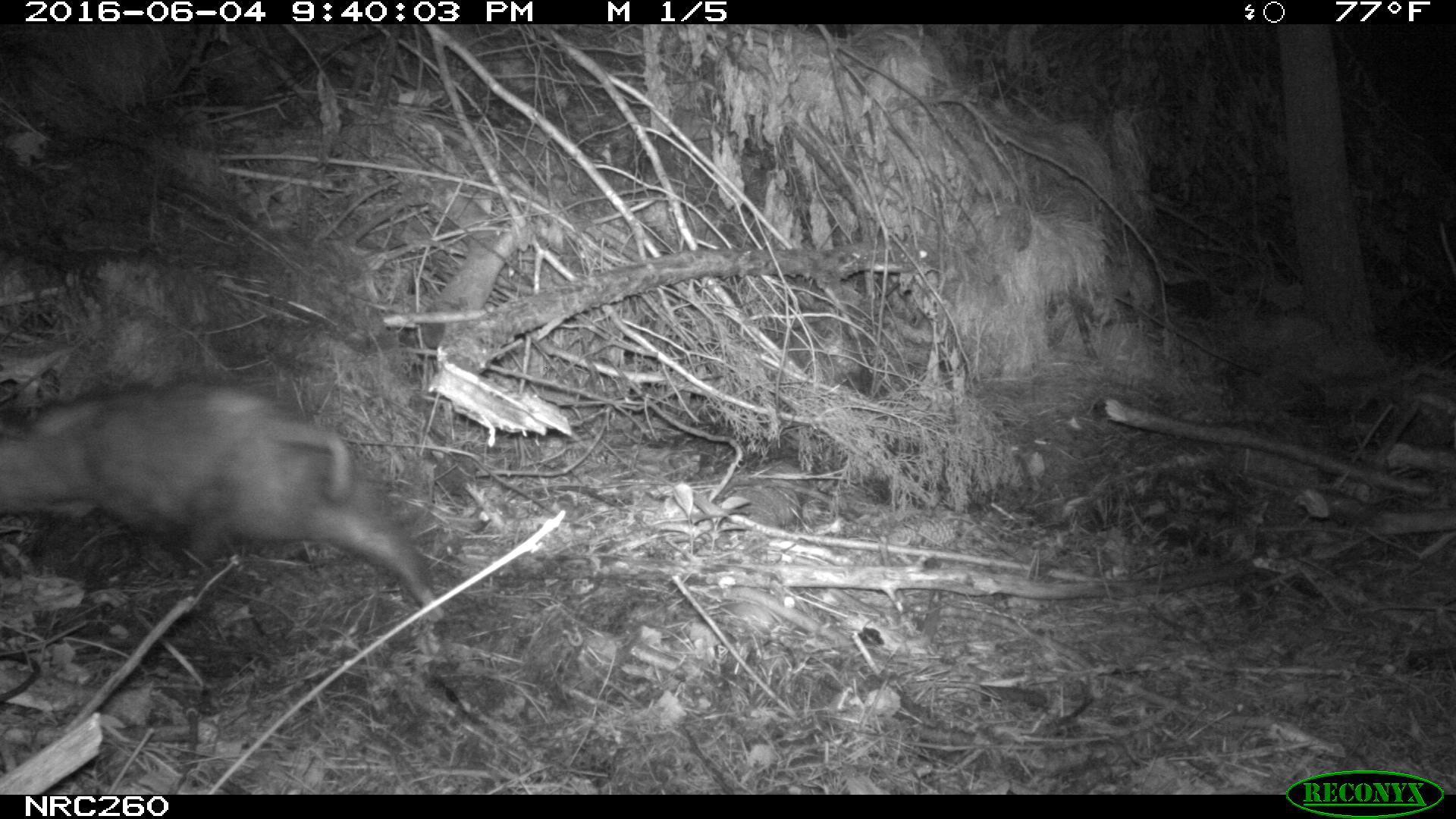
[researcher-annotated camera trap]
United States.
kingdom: Animalia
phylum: Chordata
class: Mammalia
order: Didelphimorphia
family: Didelphidae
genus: Didelphis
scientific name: Didelphis virginiana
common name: virginia opossum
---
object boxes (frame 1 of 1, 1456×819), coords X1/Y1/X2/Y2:
Virginia Opossum: 0/369/453/631